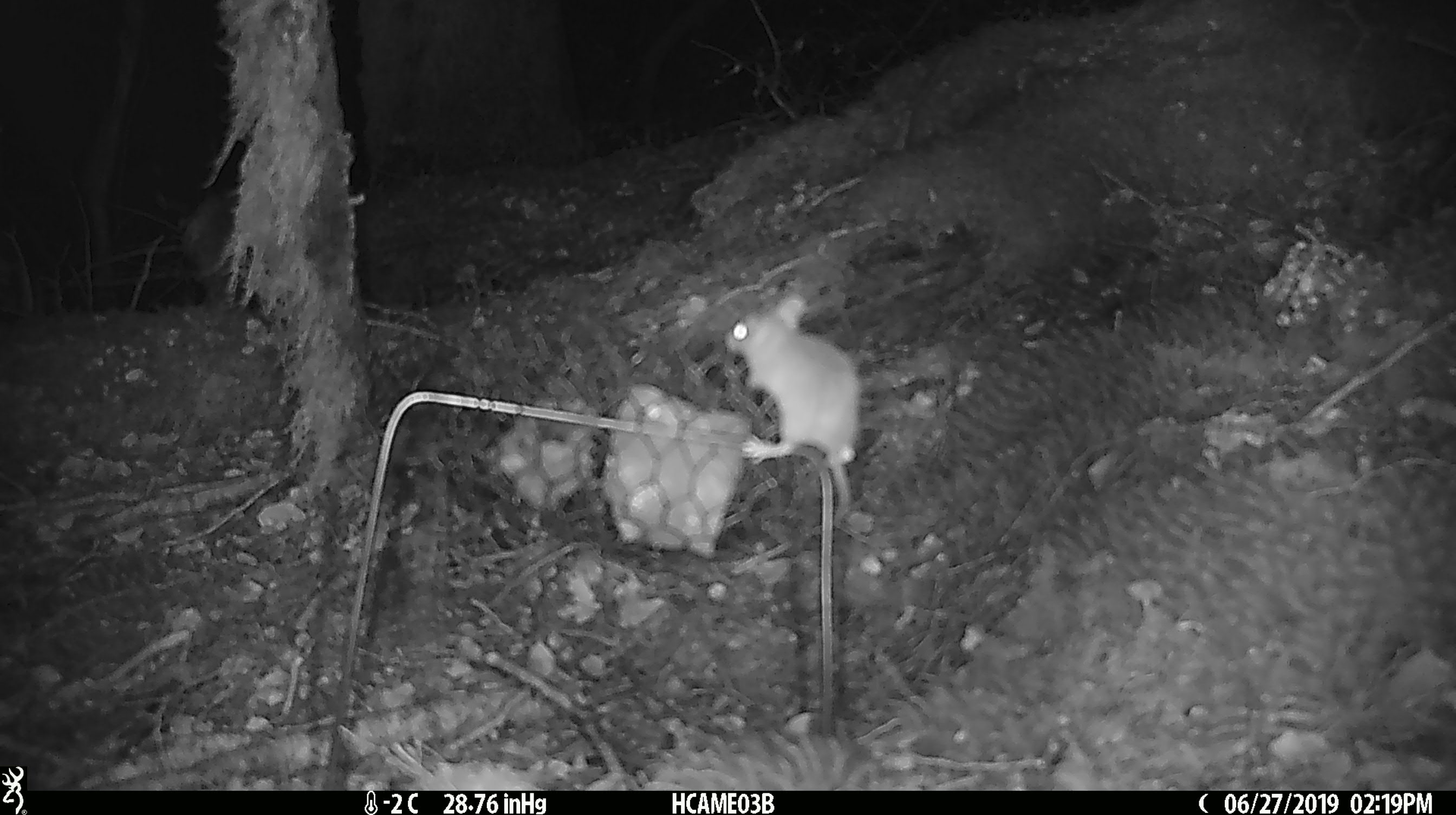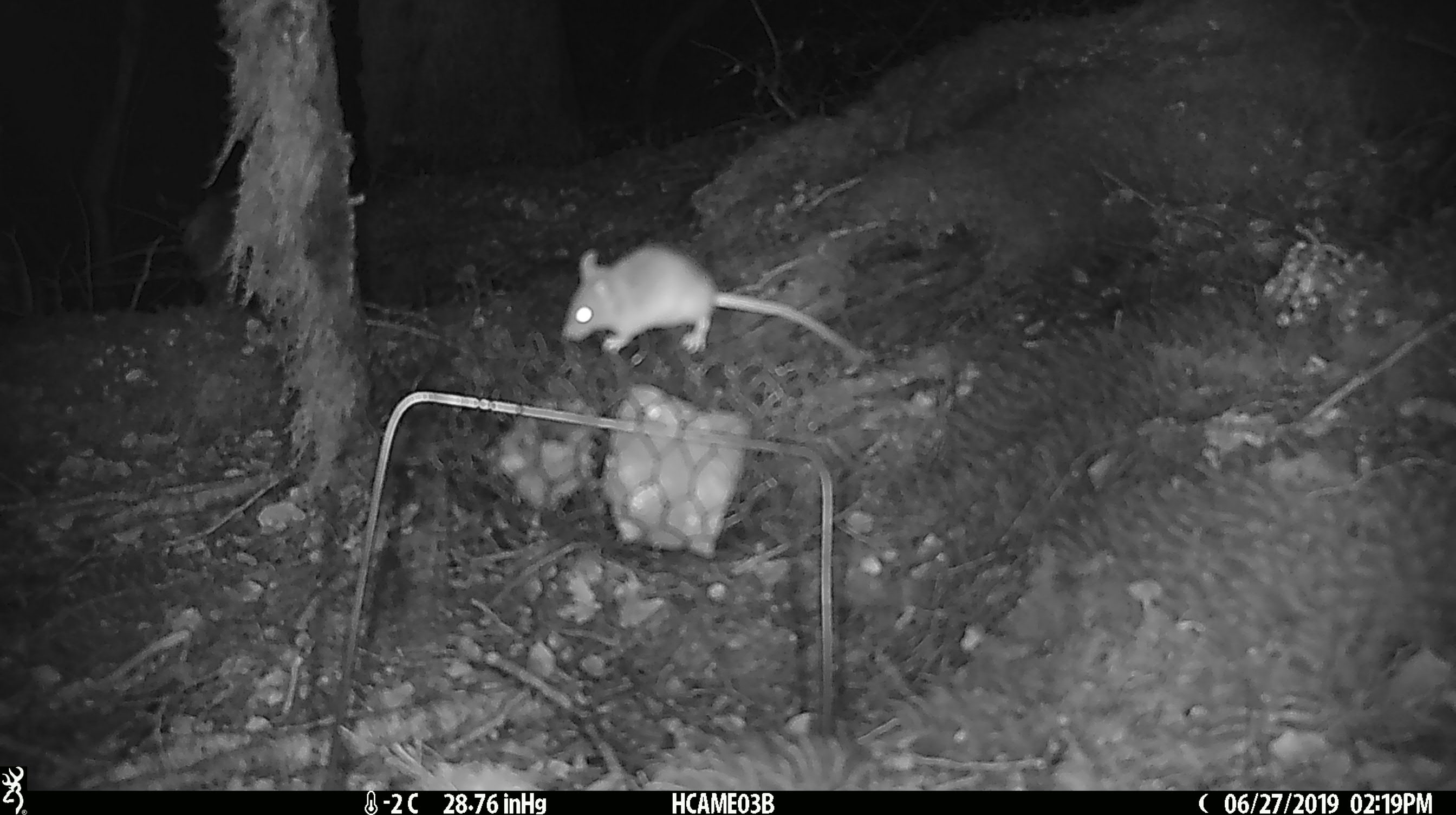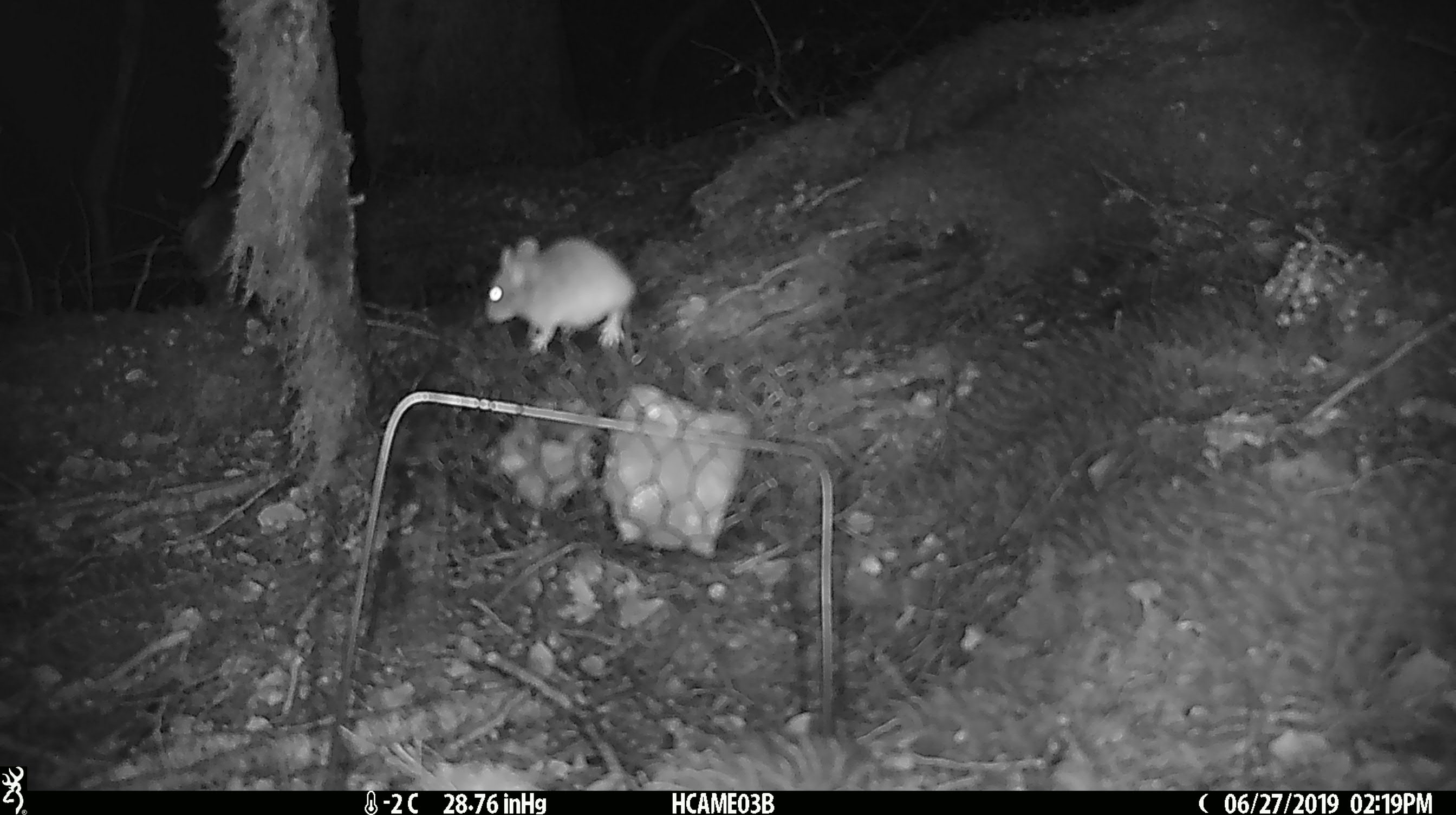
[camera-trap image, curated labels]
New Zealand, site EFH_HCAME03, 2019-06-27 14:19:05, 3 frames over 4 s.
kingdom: Animalia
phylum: Chordata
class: Mammalia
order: Rodentia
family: Muridae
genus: Mus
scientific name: Mus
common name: mouse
Mouse (Mus).